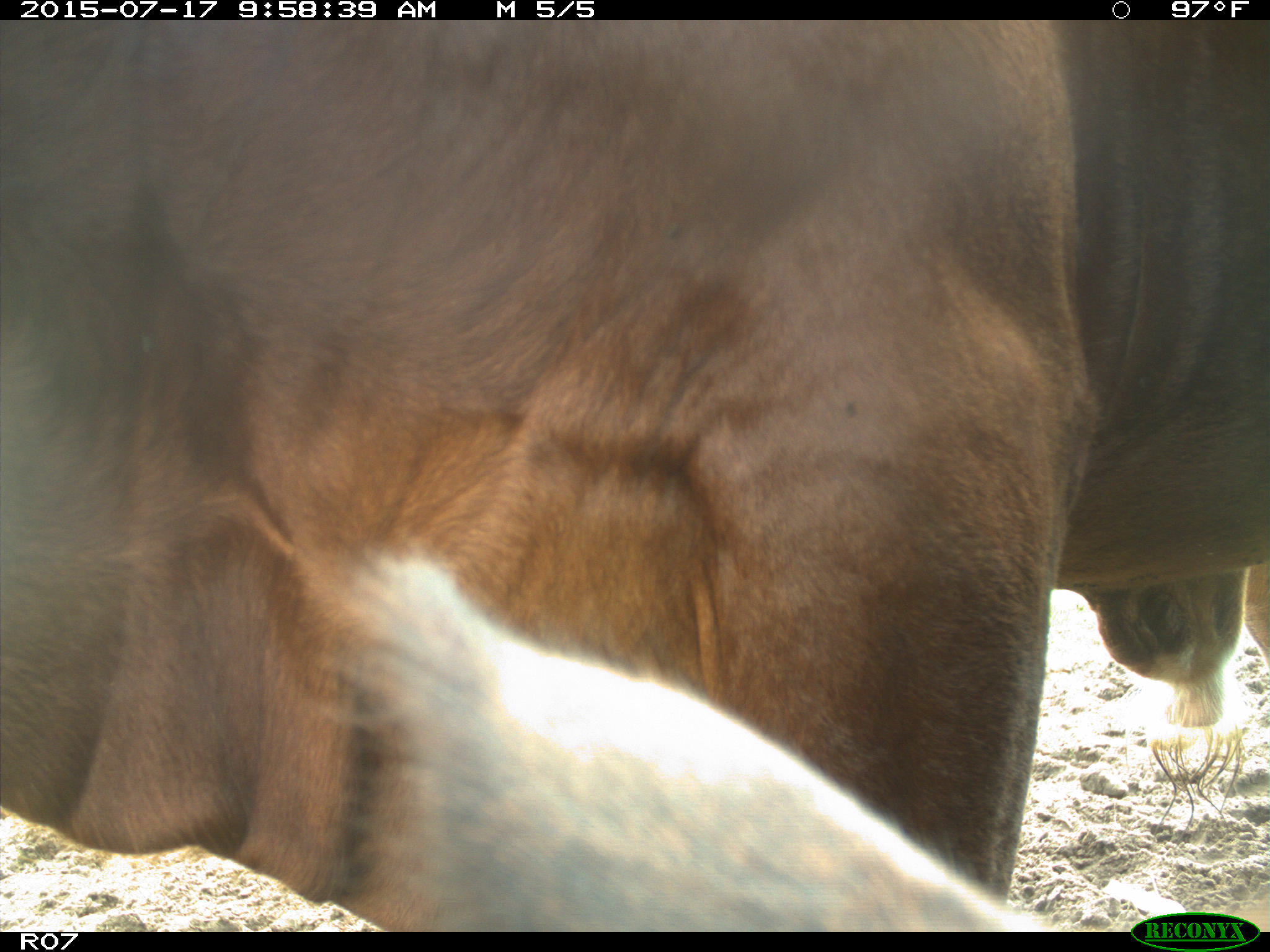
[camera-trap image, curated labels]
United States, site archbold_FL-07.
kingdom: Animalia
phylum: Chordata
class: Mammalia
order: Artiodactyla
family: Bovidae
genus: Bos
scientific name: Bos taurus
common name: domestic cow